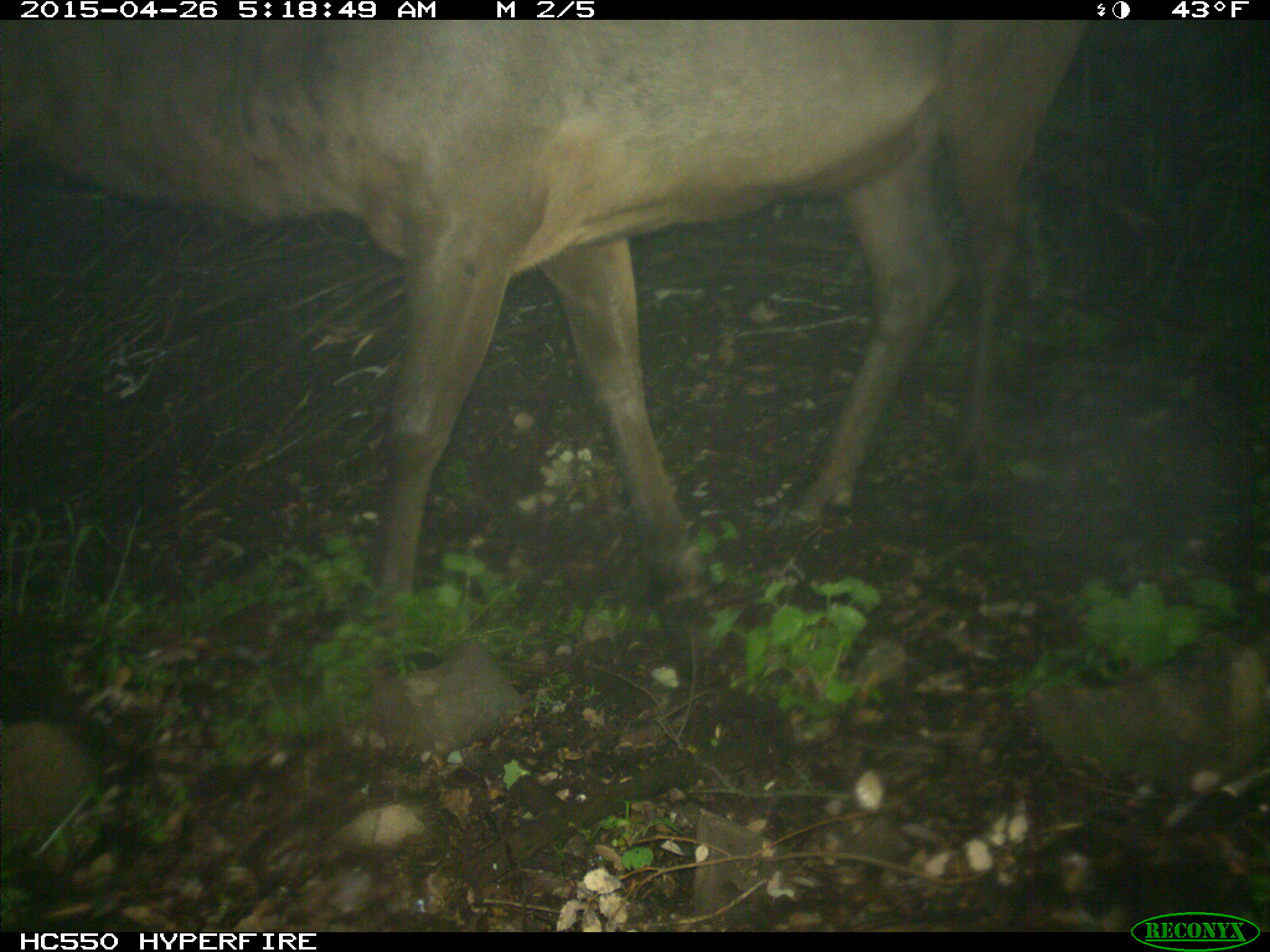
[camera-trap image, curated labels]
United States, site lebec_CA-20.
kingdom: Animalia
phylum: Chordata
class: Mammalia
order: Artiodactyla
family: Cervidae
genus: Cervus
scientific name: Cervus canadensis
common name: elk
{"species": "Cervus canadensis (elk)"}